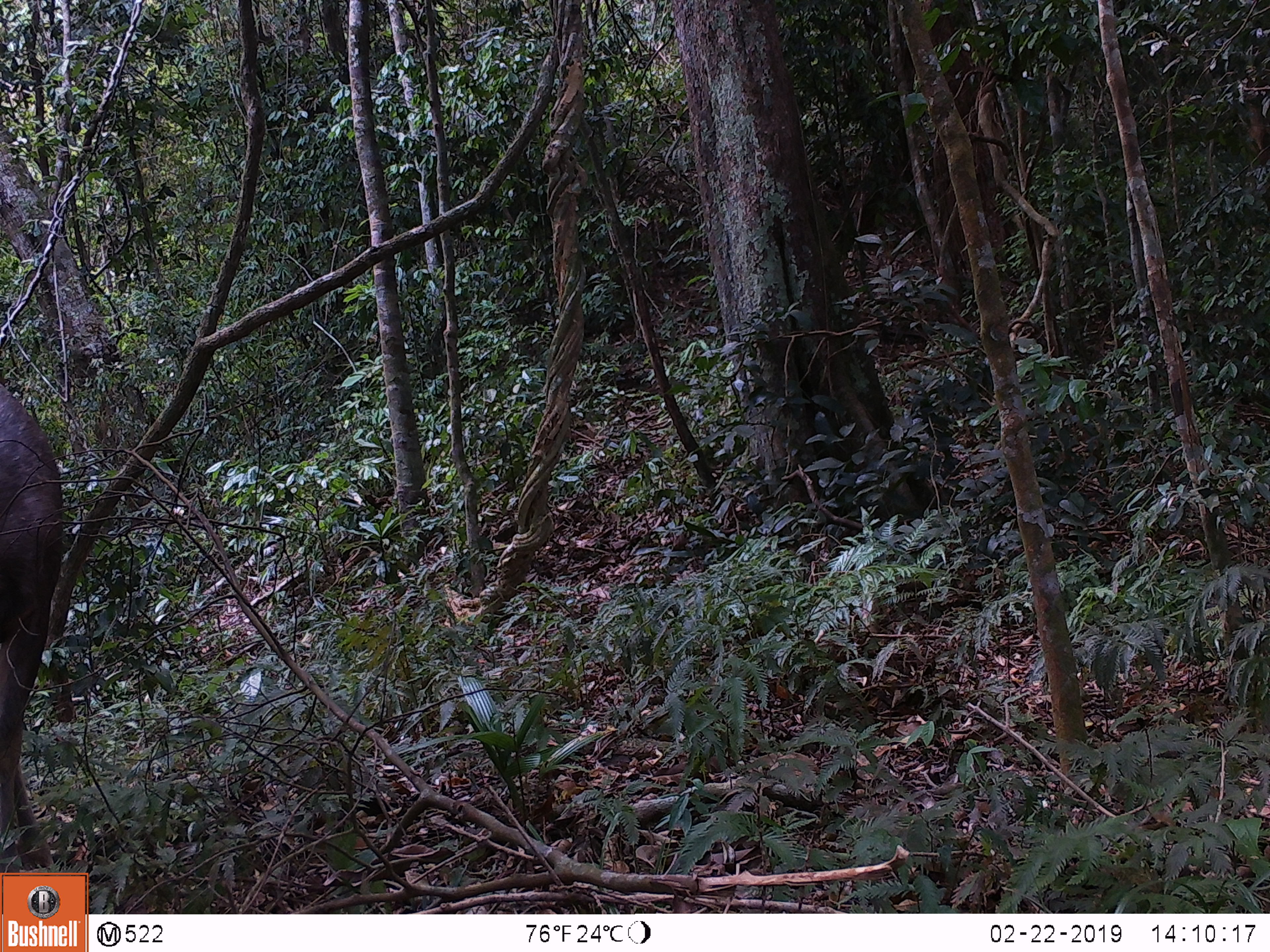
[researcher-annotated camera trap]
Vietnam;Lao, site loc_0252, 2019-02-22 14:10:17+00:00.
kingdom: Animalia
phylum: Chordata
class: Mammalia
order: Artiodactyla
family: Cervidae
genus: Rusa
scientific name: Rusa unicolor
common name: sambar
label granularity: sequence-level